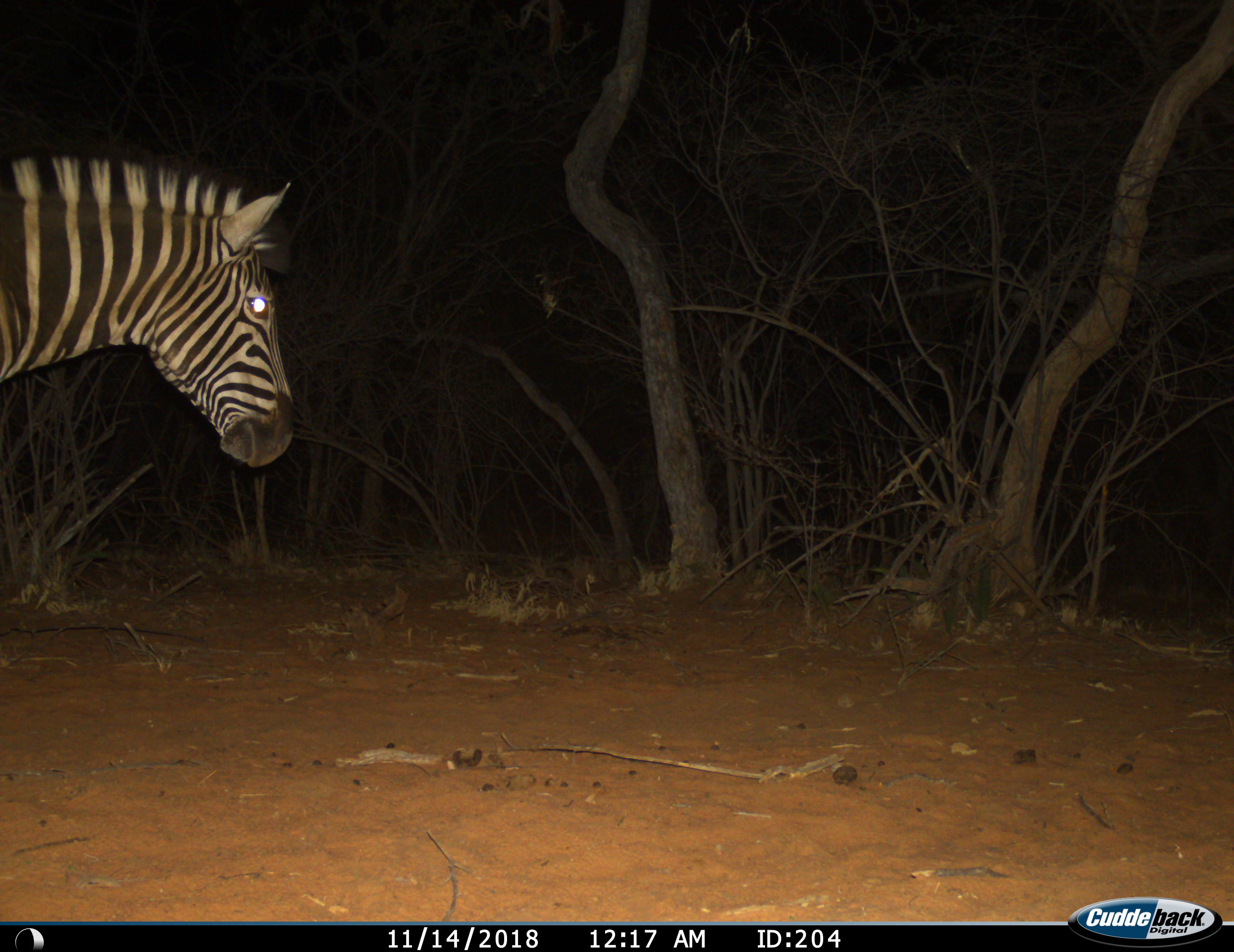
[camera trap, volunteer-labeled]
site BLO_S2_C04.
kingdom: Animalia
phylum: Chordata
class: Mammalia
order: Perissodactyla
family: Equidae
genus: Equus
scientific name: Equus quagga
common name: plains zebra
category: zebraplains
Zebraplains (plains zebra) (Equus quagga), count 1. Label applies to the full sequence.